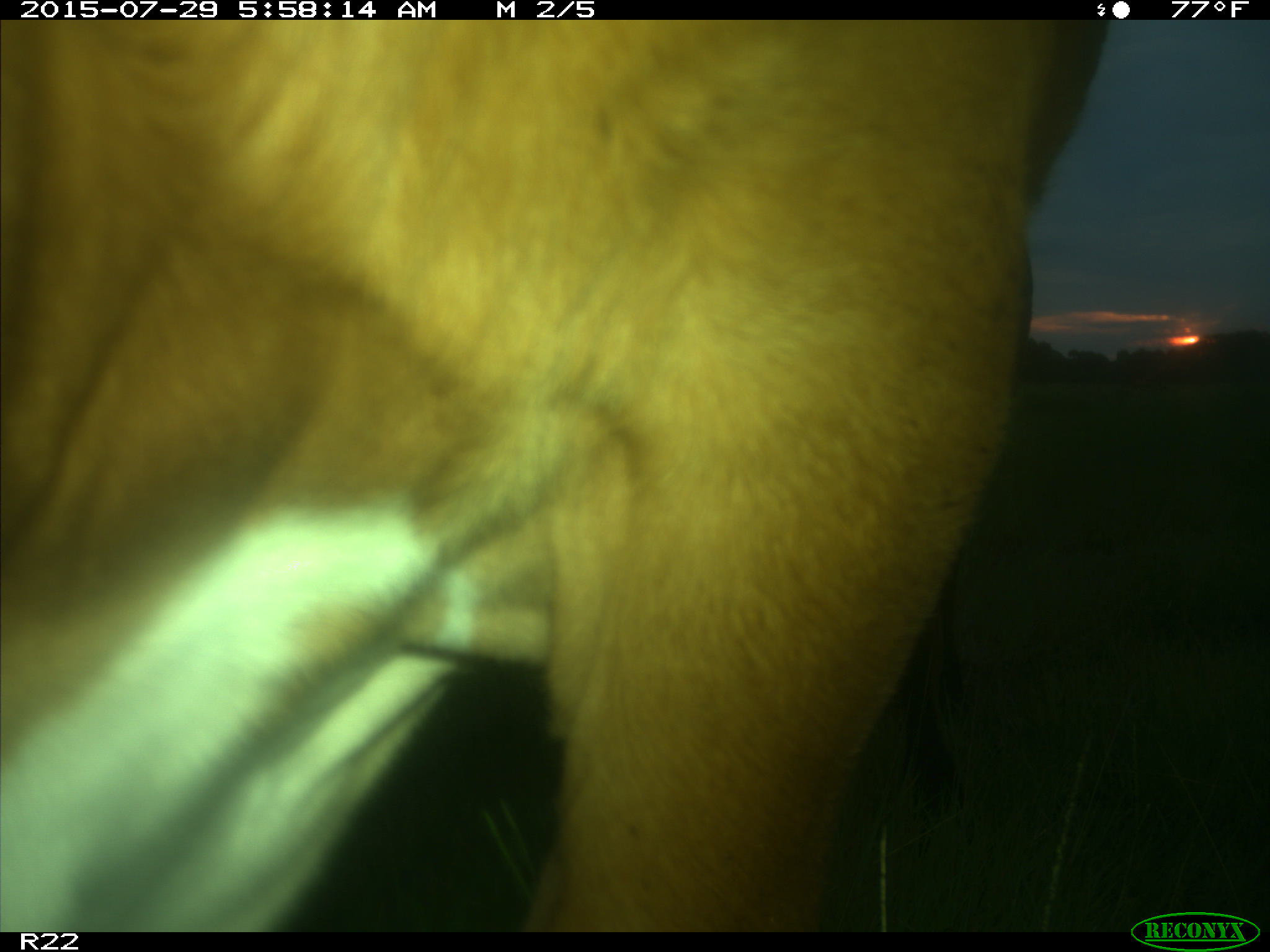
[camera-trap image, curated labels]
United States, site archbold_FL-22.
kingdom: Animalia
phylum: Chordata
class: Mammalia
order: Artiodactyla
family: Bovidae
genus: Bos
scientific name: Bos taurus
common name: domestic cow